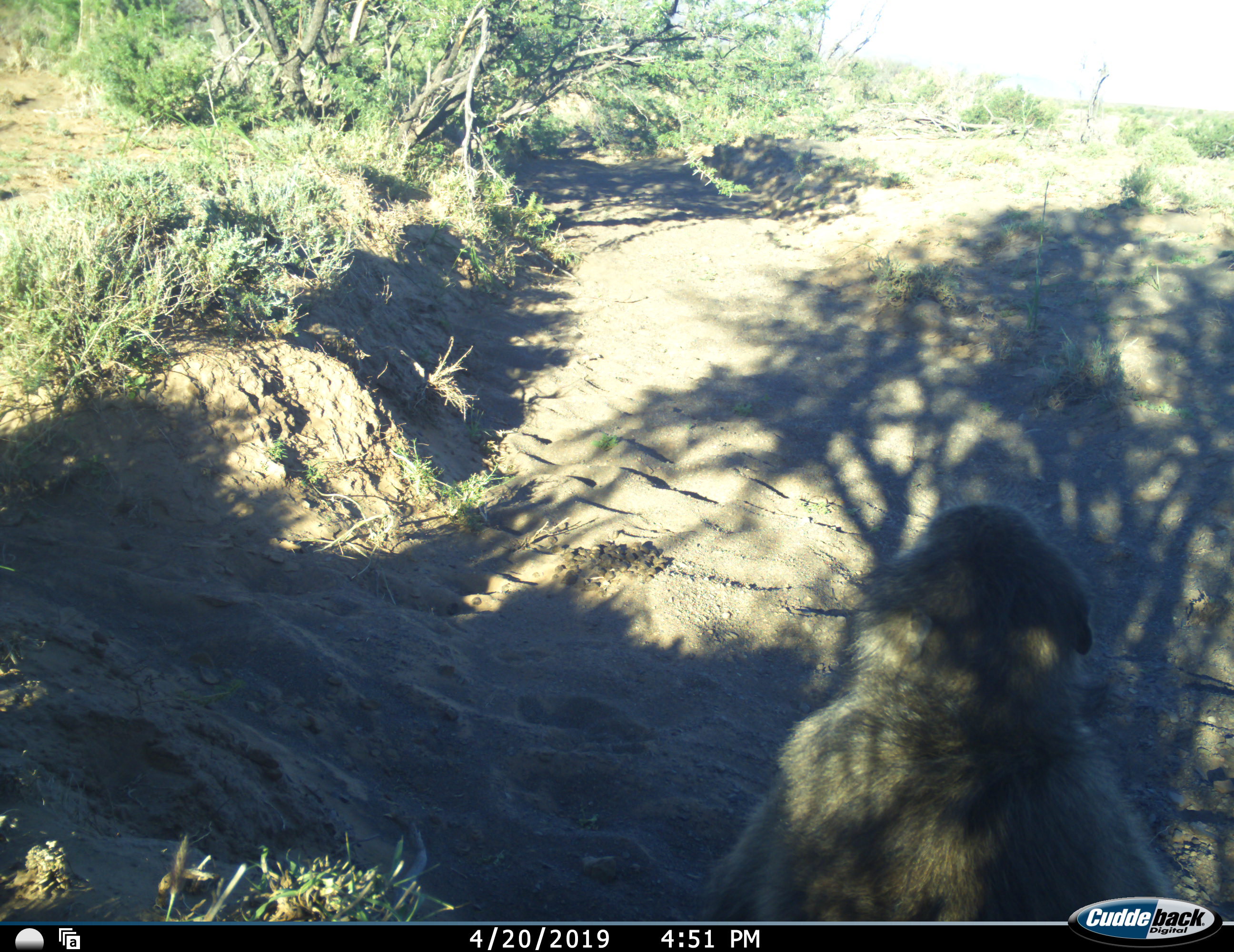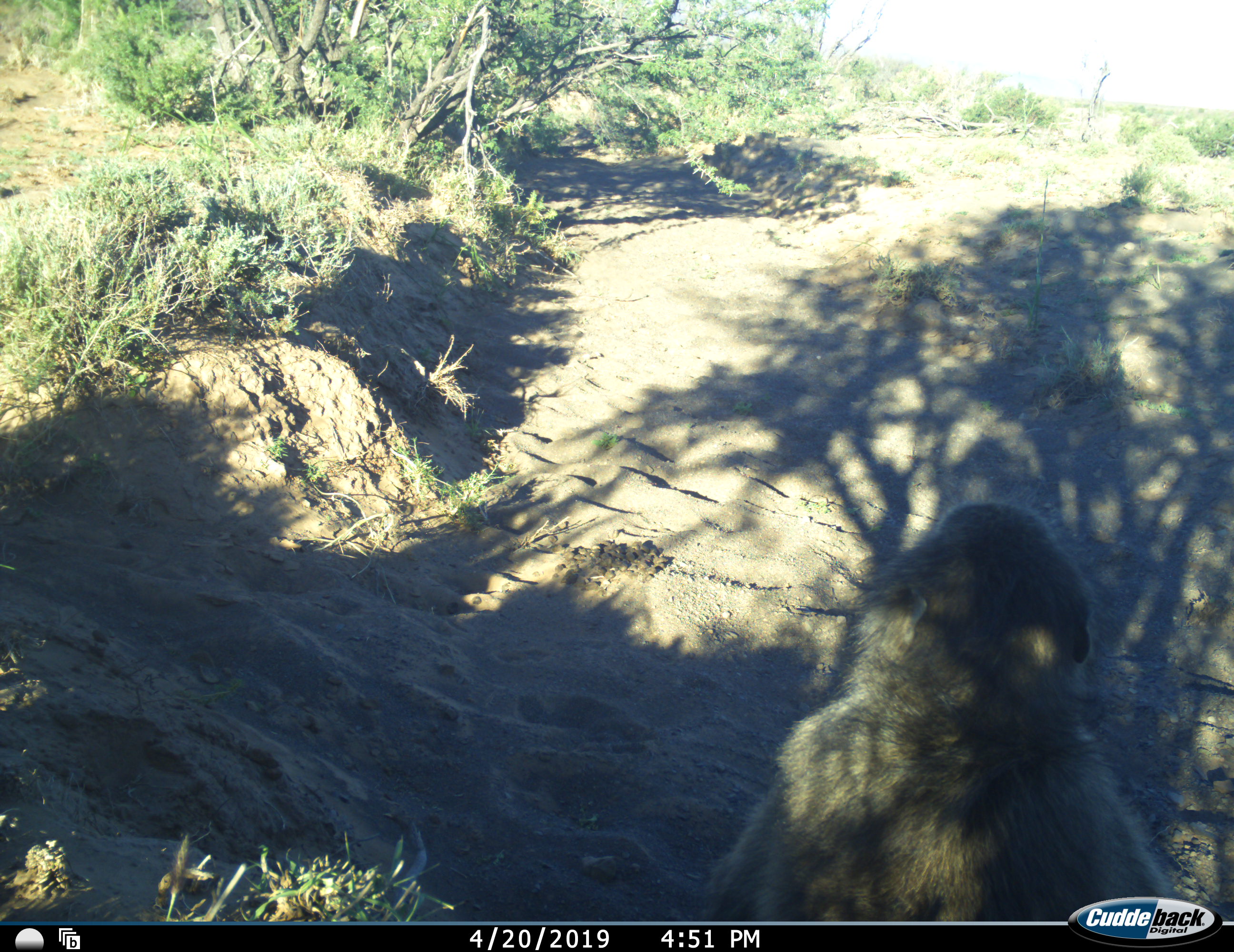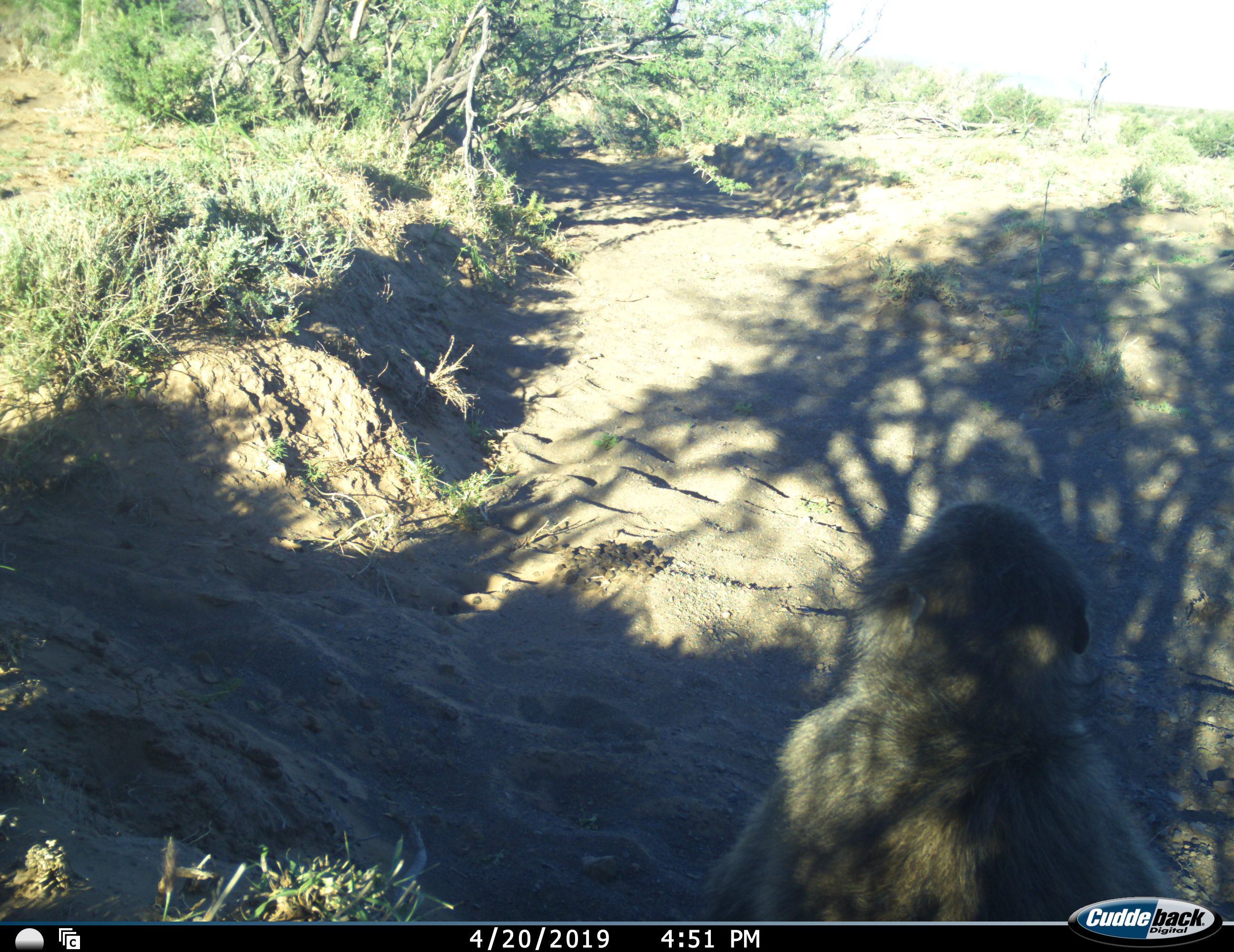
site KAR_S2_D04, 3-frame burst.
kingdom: Animalia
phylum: Chordata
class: Mammalia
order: Primates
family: Cercopithecidae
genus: Papio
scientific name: Papio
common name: baboon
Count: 1.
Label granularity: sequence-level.